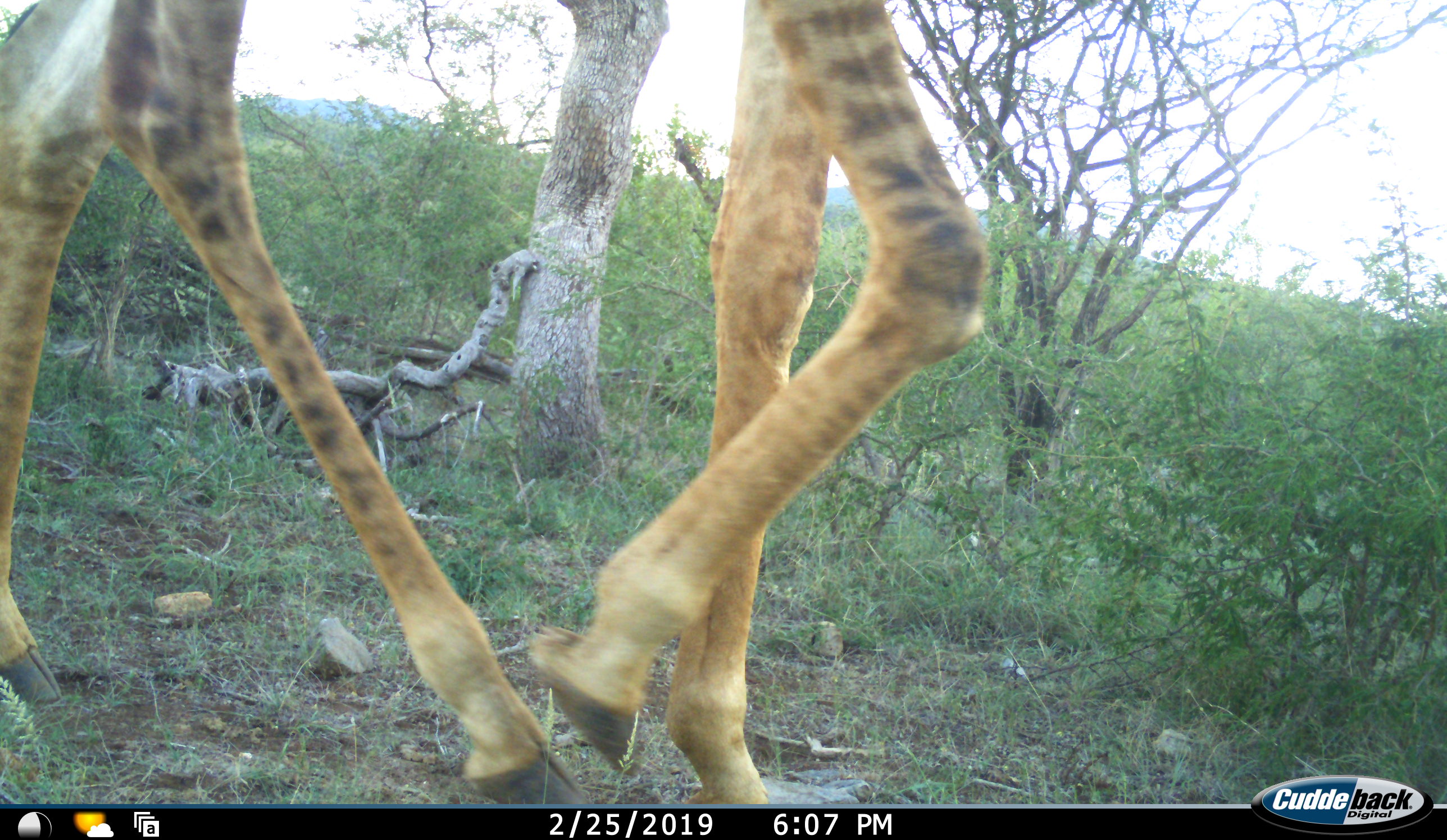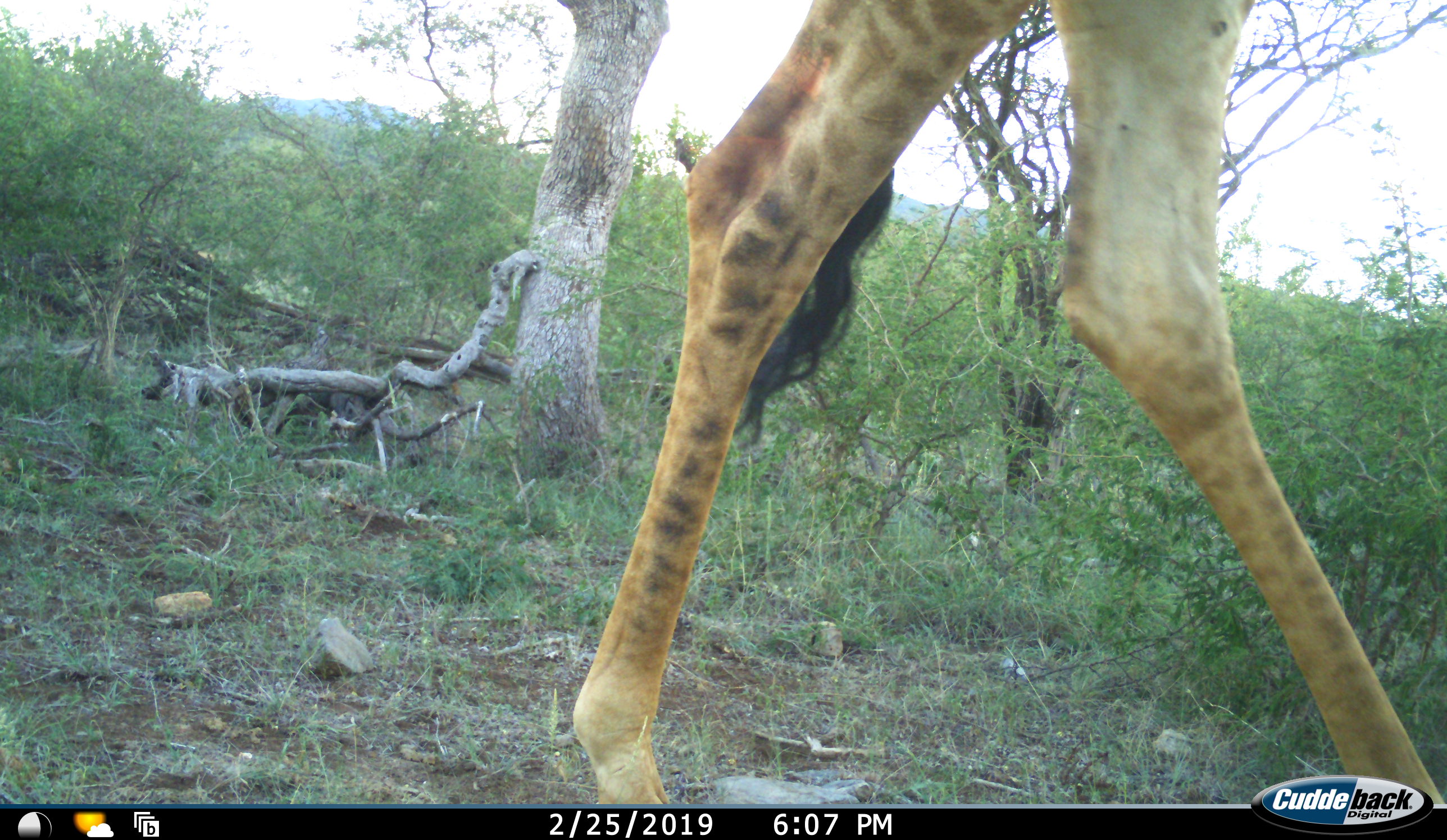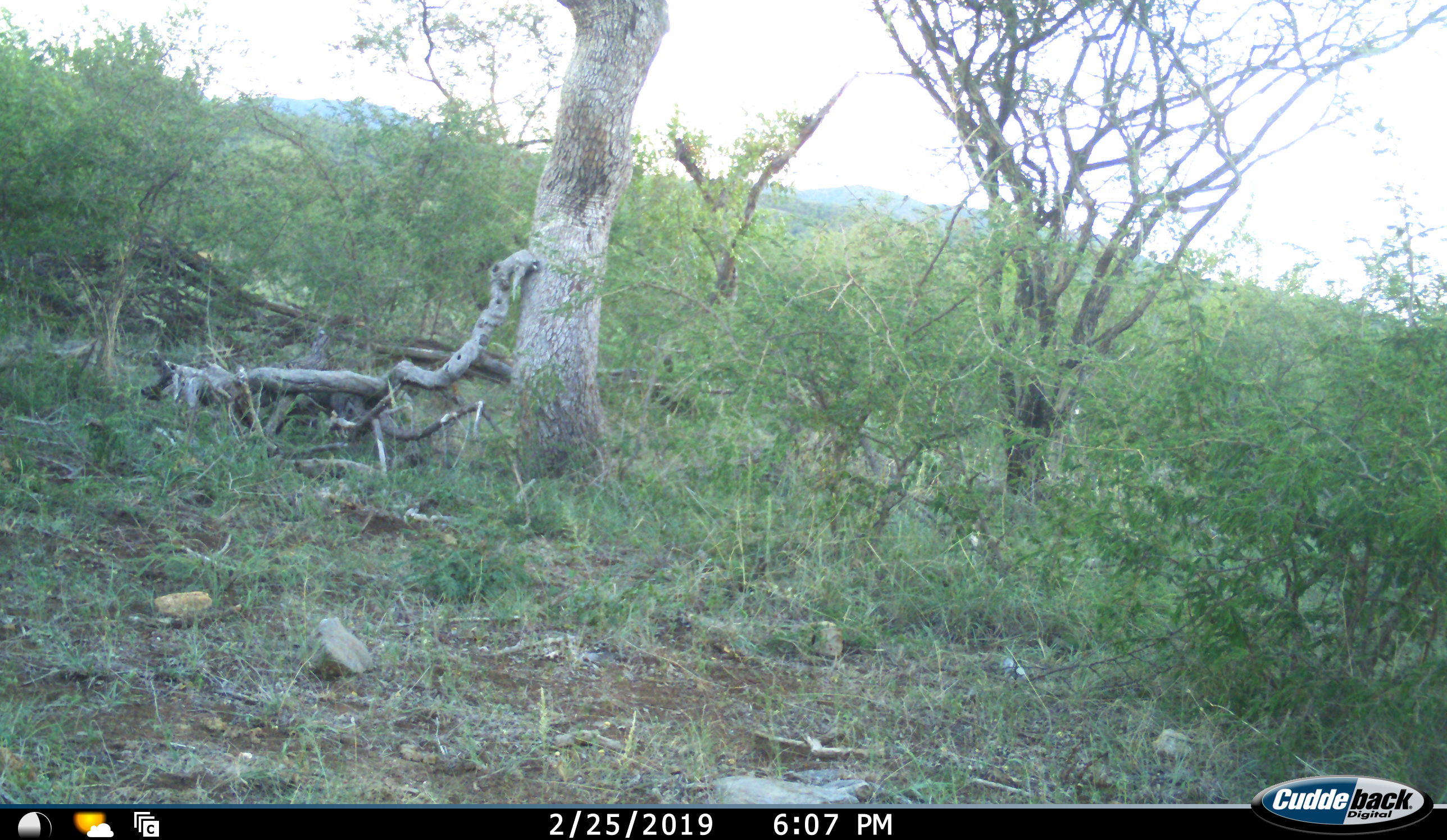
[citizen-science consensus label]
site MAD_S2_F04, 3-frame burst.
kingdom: Animalia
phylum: Chordata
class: Mammalia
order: Artiodactyla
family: Giraffidae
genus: Giraffa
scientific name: Giraffa camelopardalis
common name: giraffe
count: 1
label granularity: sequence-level